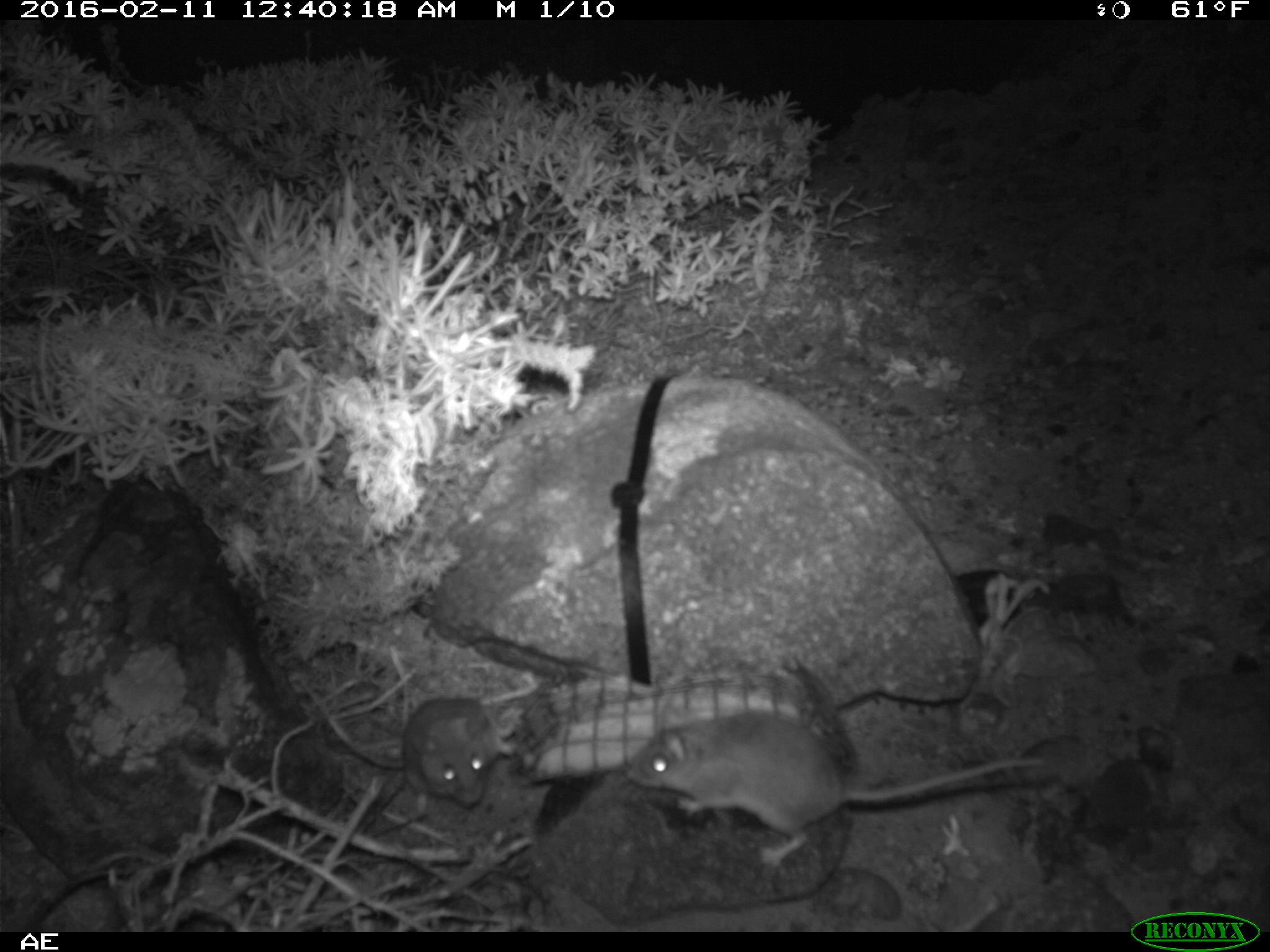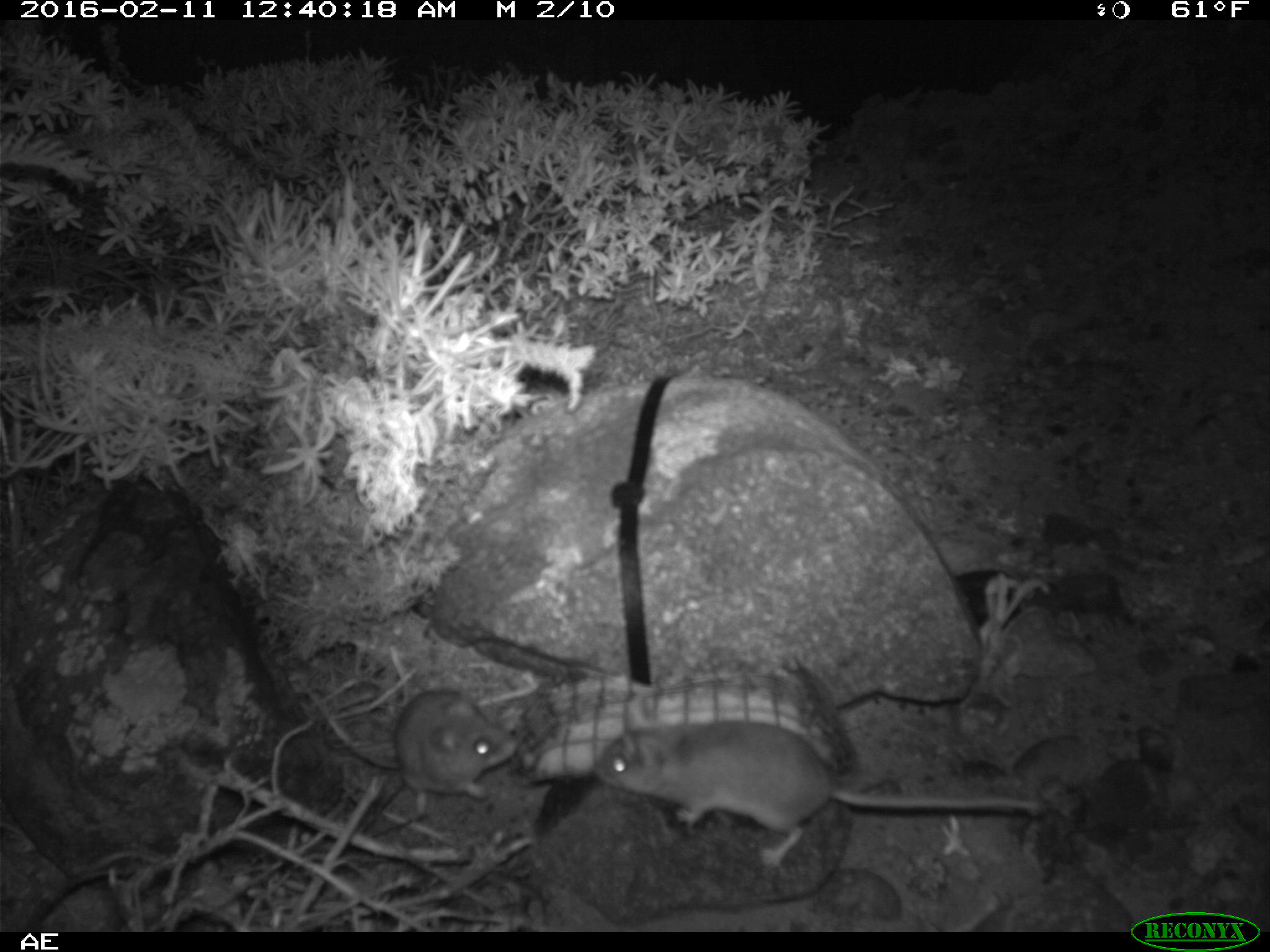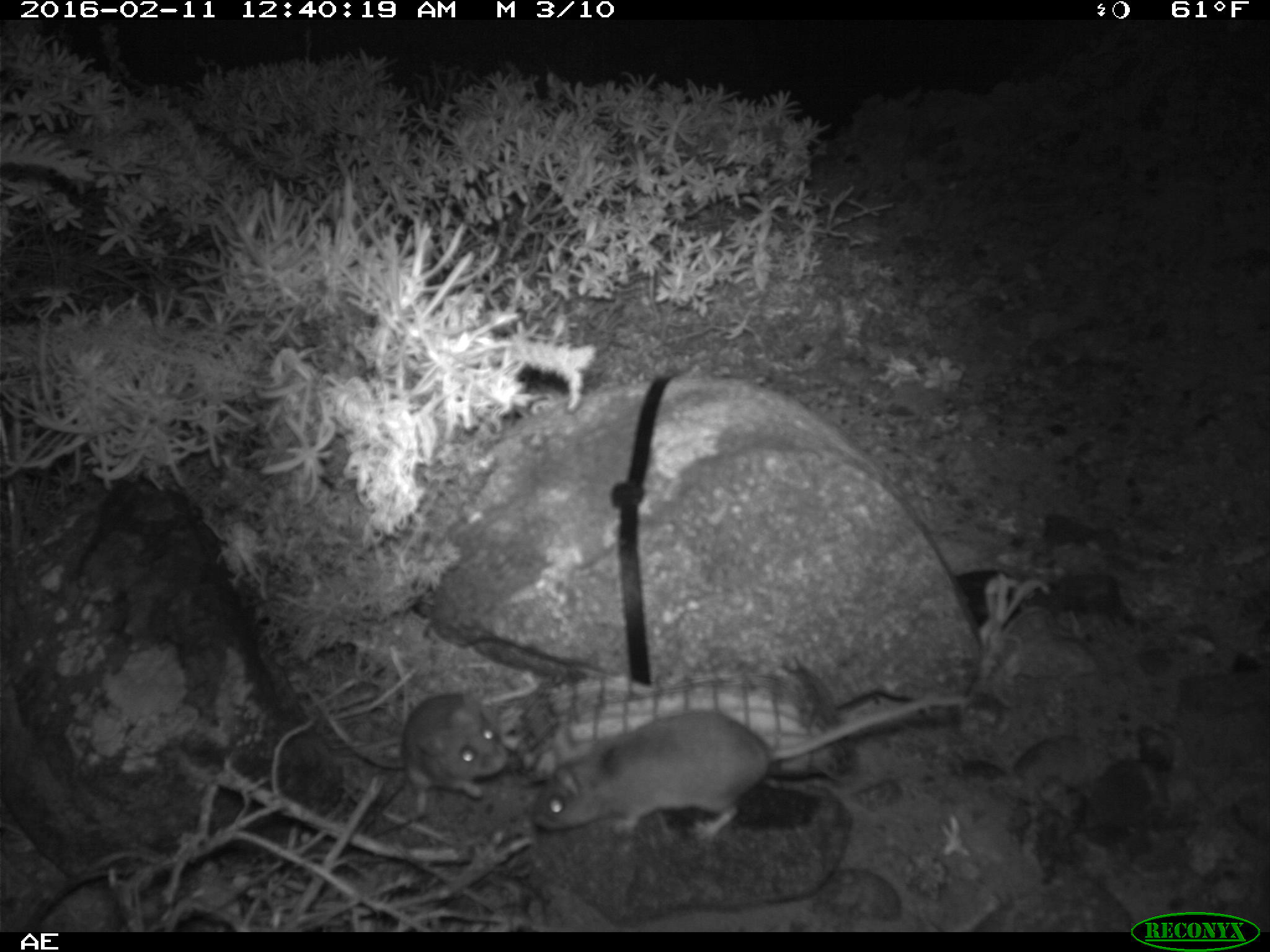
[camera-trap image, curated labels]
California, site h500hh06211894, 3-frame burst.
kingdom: Animalia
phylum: Chordata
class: Mammalia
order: Rodentia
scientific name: Rodentia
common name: rodent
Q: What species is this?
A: Rodent (Rodentia).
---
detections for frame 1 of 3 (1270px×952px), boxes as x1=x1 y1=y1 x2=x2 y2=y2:
rodent: x1=621 y1=708 x2=1044 y2=869; x1=295 y1=664 x2=494 y2=810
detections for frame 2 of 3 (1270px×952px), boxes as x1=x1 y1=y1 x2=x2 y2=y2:
rodent: x1=592 y1=695 x2=1049 y2=873; x1=300 y1=685 x2=516 y2=820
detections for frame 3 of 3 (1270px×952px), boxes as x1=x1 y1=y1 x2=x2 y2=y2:
rodent: x1=530 y1=695 x2=964 y2=844; x1=350 y1=686 x2=508 y2=816